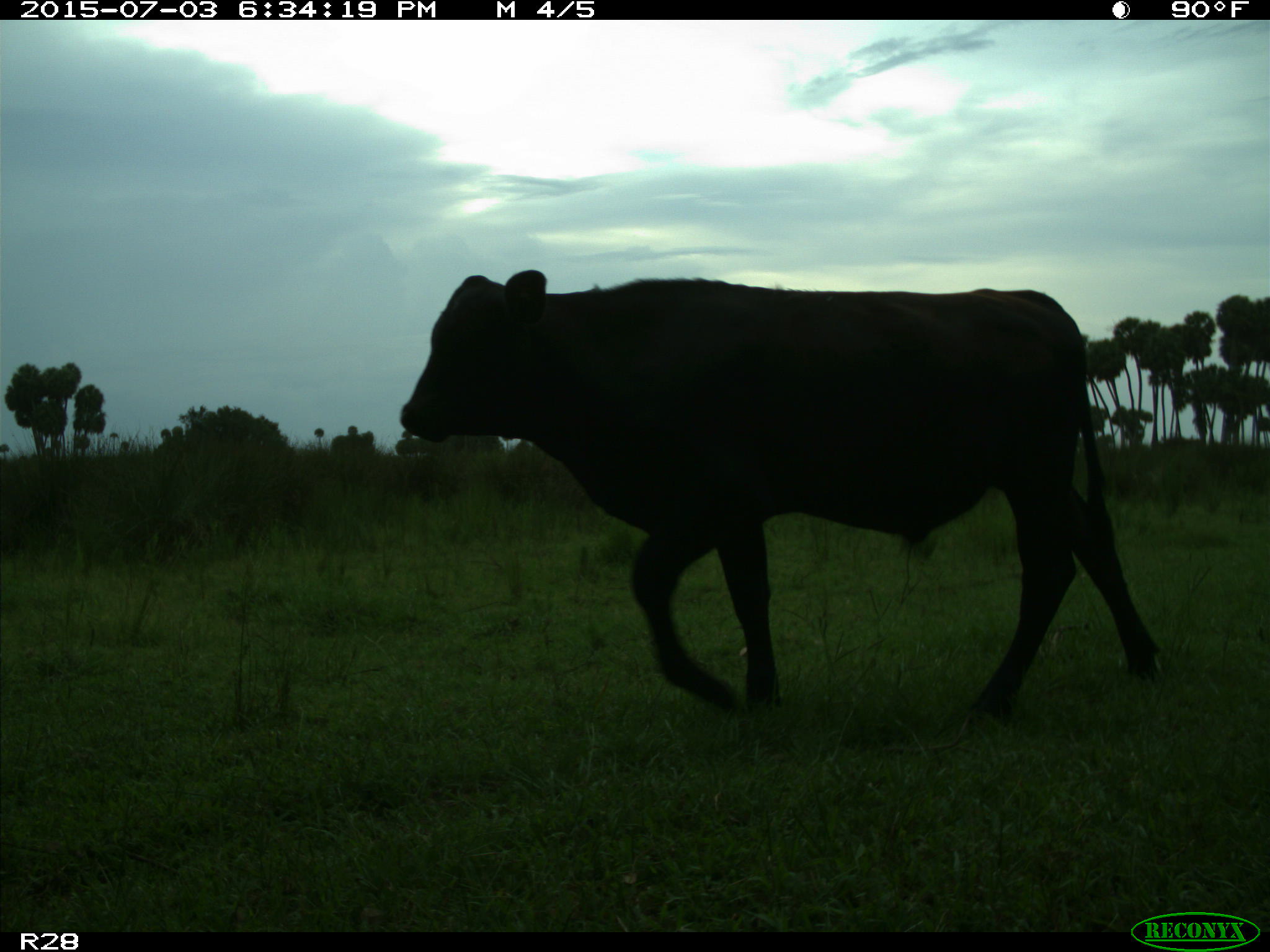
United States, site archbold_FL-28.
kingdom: Animalia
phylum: Chordata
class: Mammalia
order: Artiodactyla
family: Bovidae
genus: Bos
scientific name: Bos taurus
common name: domestic cow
Bos taurus (domestic cow).